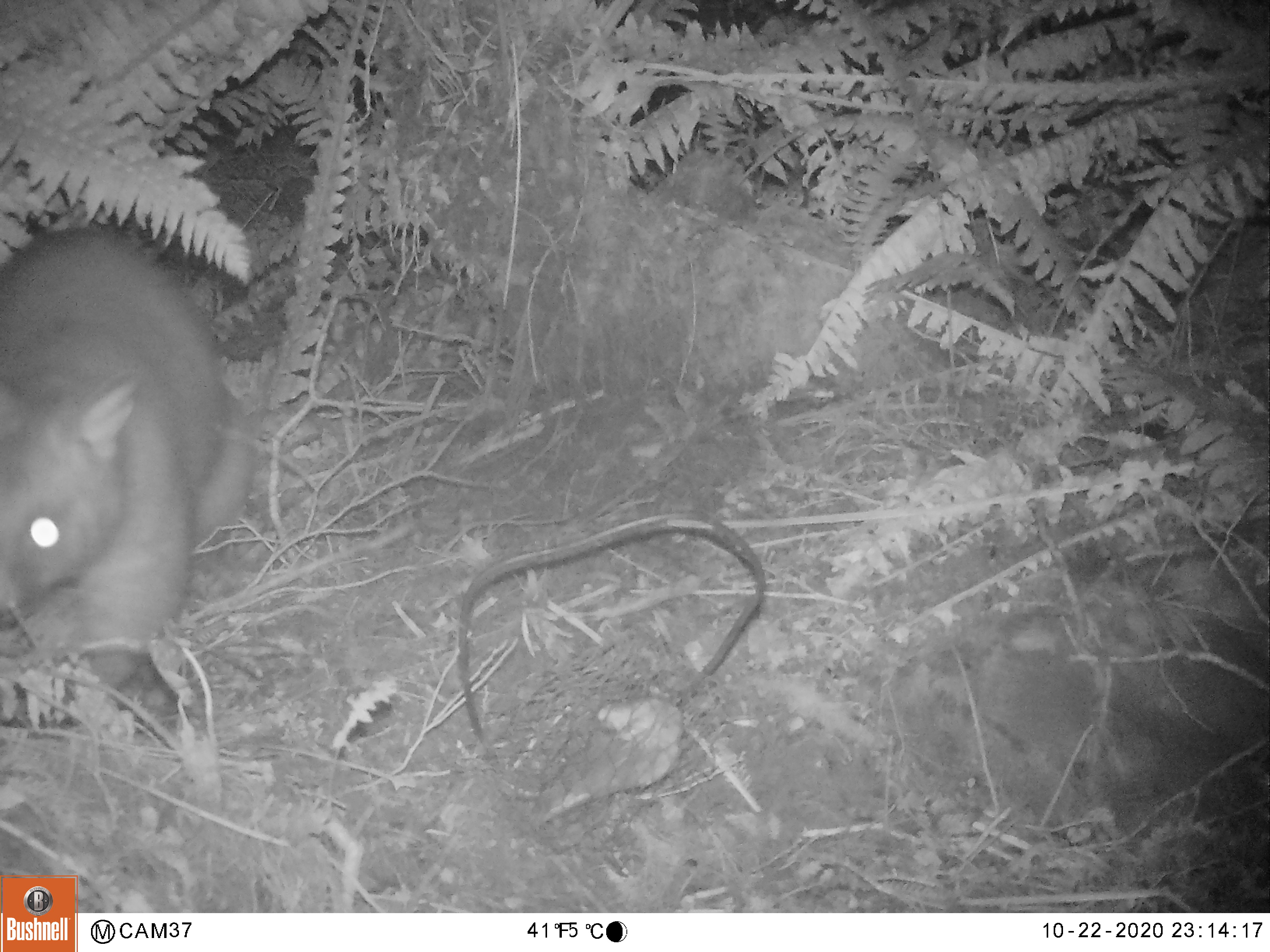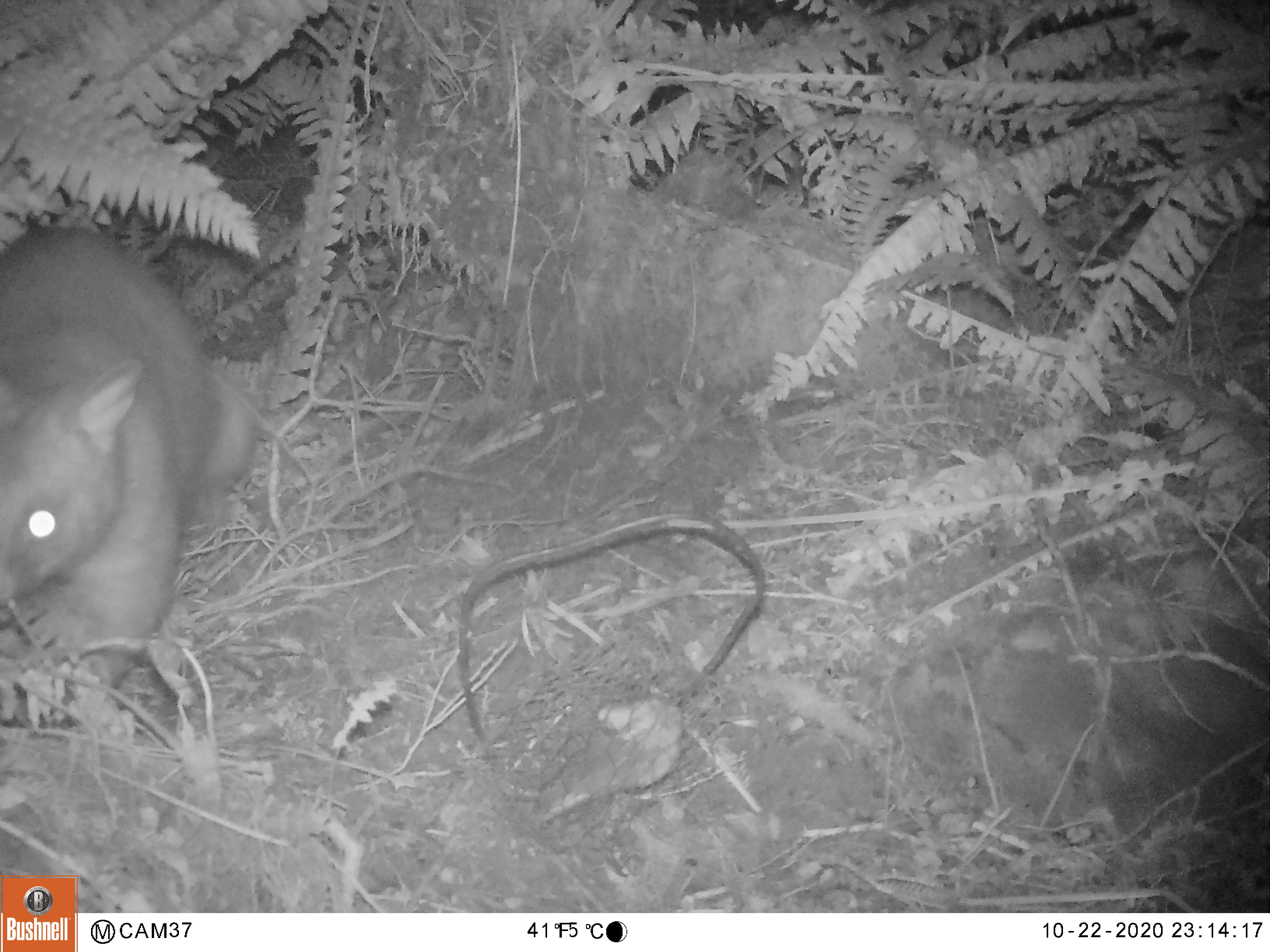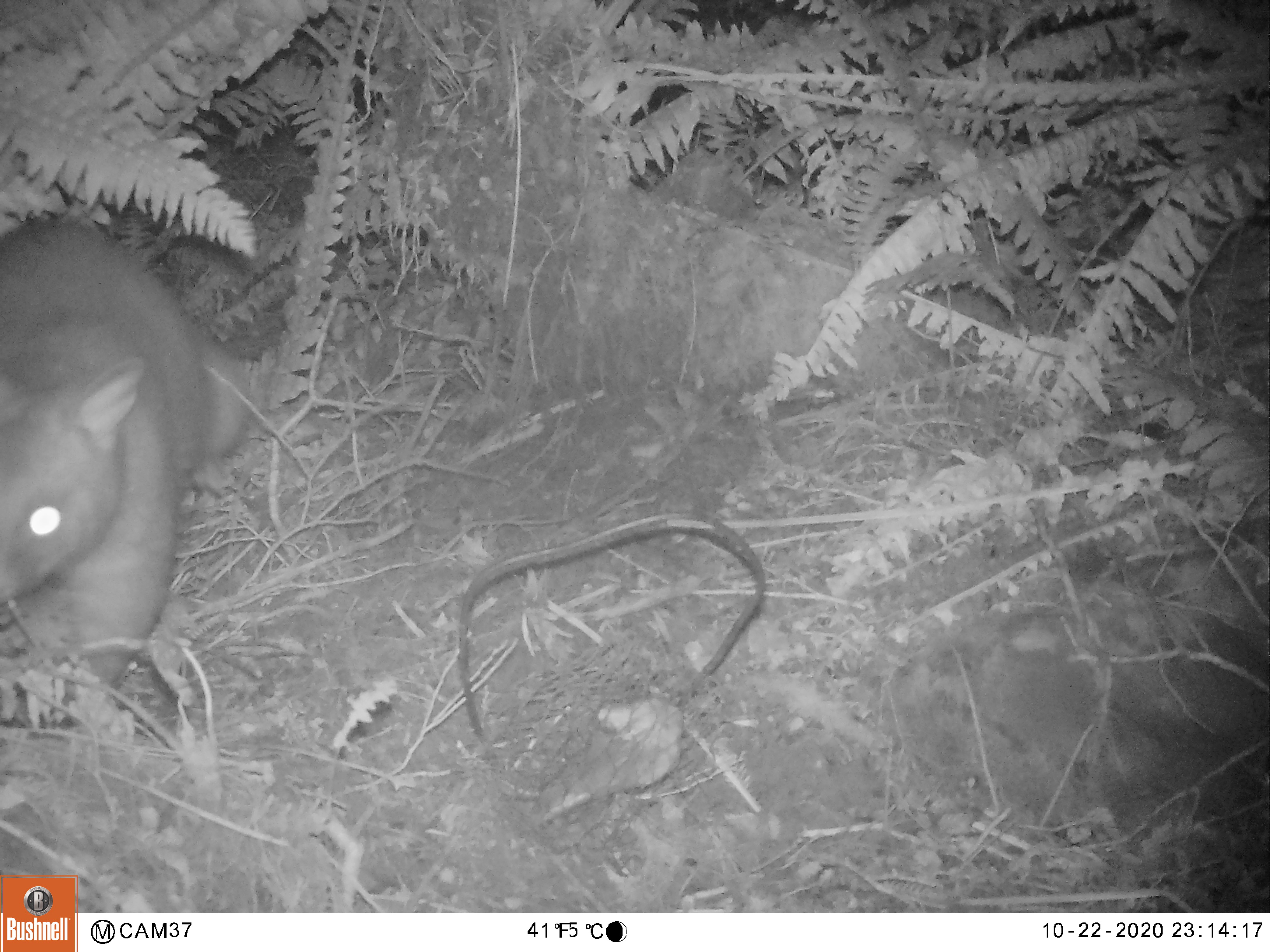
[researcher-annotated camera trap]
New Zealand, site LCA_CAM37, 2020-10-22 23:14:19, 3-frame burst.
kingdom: Animalia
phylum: Chordata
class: Mammalia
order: Diprotodontia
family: Phalangeridae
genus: Trichosurus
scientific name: Trichosurus vulpecula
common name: common brushtail possum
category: possum